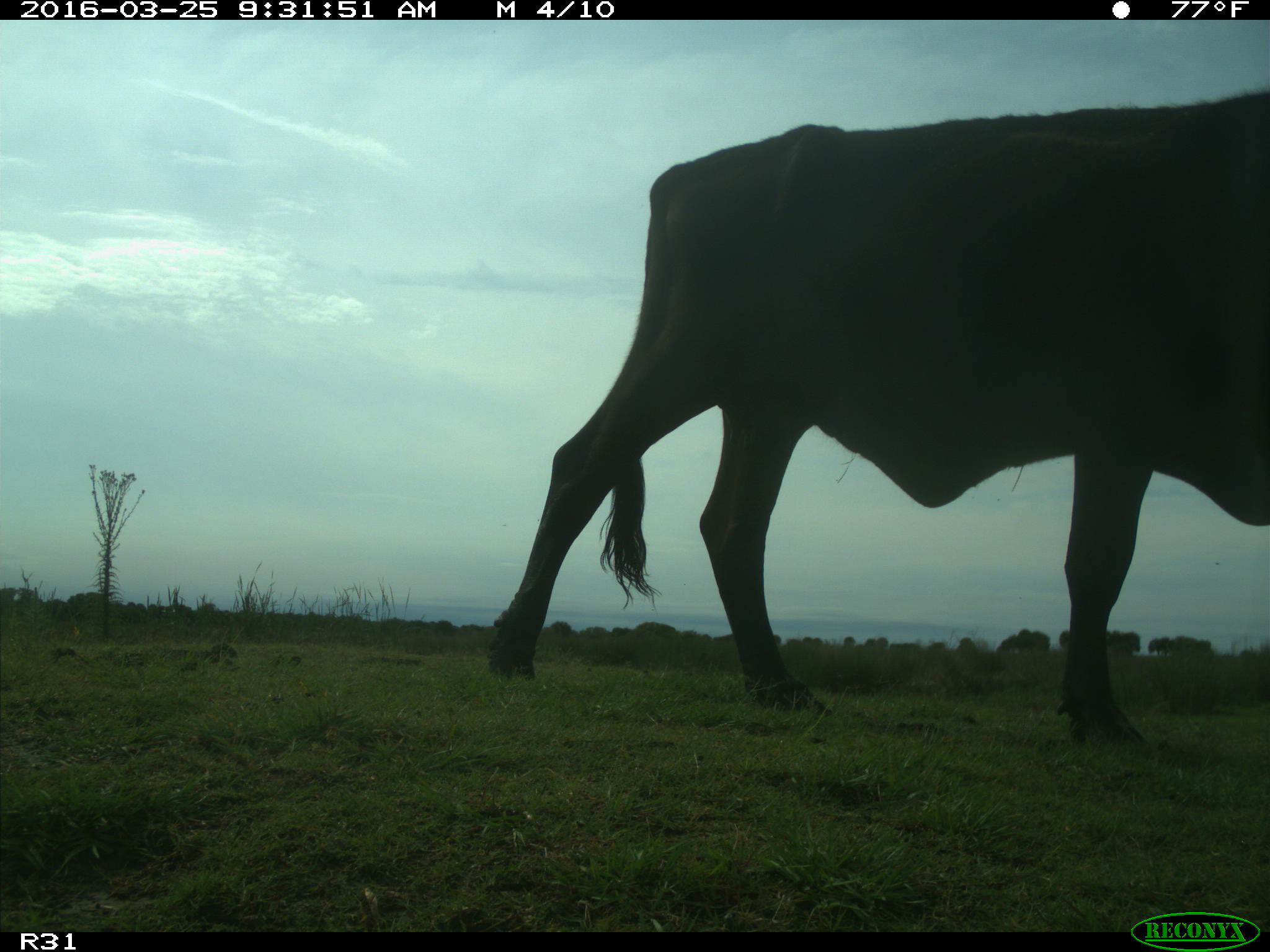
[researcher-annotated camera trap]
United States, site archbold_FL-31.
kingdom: Animalia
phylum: Chordata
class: Mammalia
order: Artiodactyla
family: Bovidae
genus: Bos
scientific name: Bos taurus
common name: domestic cow